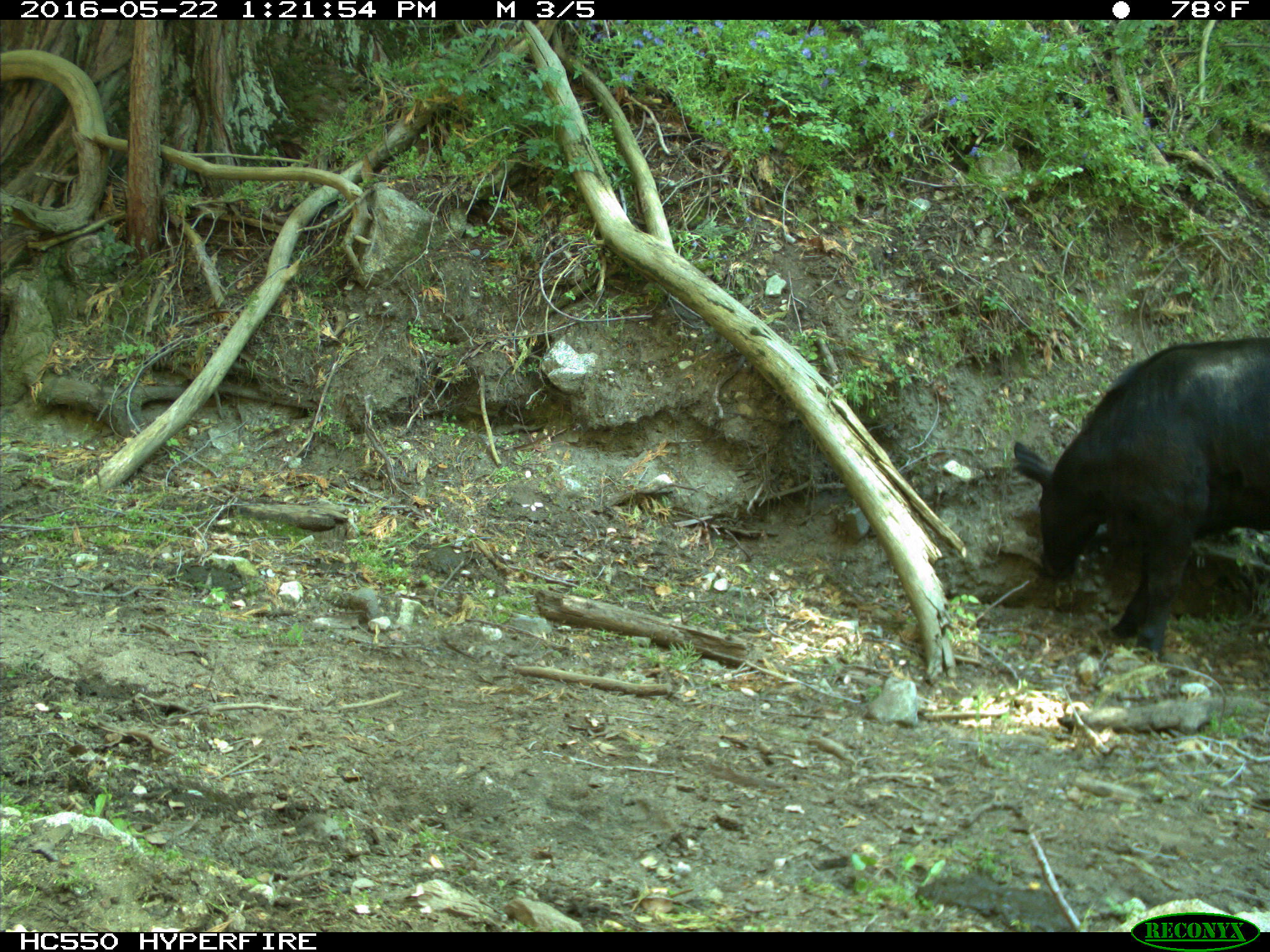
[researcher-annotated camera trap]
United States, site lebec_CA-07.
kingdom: Animalia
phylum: Chordata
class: Mammalia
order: Artiodactyla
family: Bovidae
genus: Bos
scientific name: Bos taurus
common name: domestic cow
Bos taurus (domestic cow).